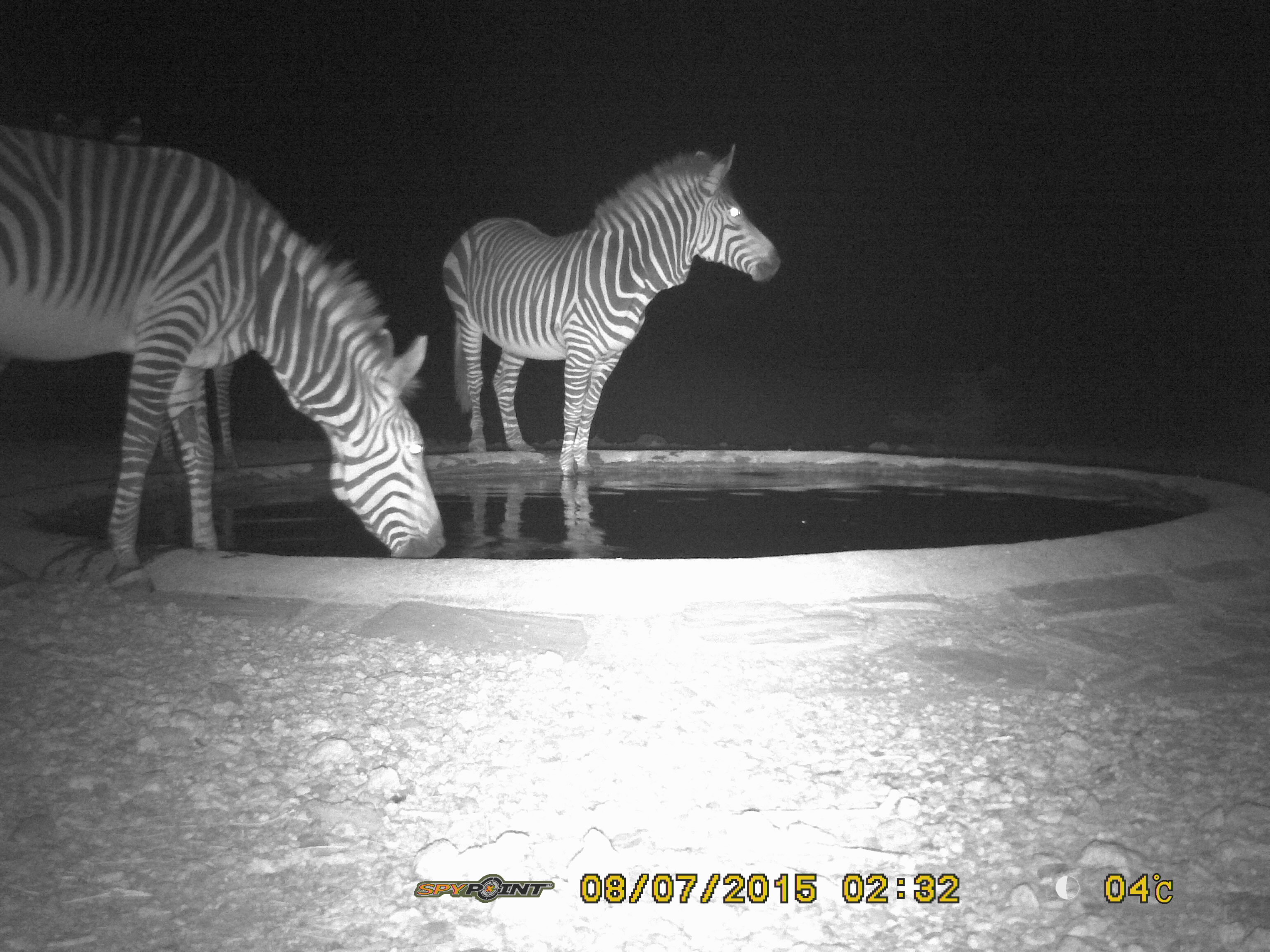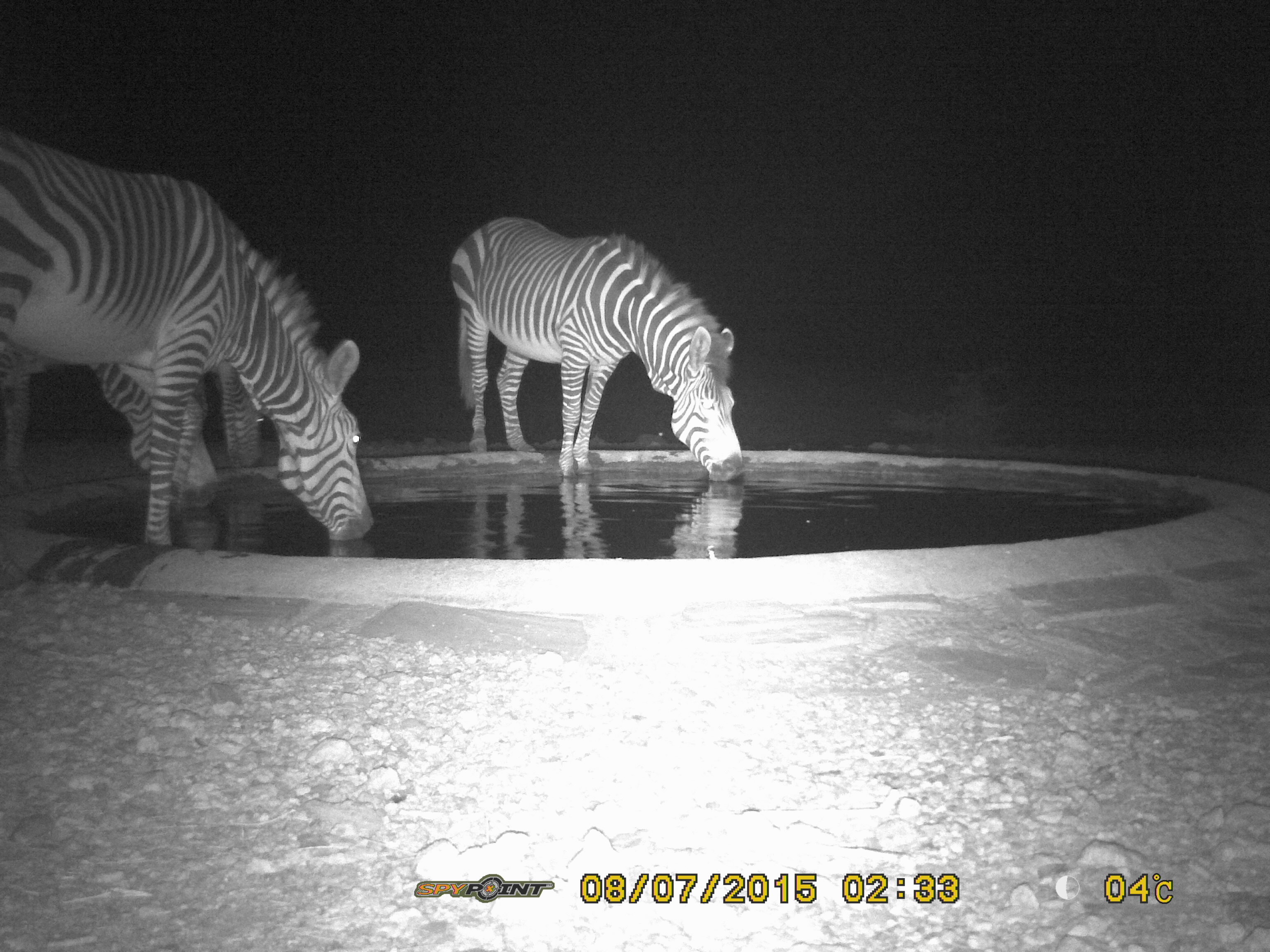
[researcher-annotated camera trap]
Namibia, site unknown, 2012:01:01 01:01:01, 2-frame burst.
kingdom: Animalia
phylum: Chordata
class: Mammalia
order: Perissodactyla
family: Equidae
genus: Equus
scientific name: Equus zebra hartmannae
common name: hartmann's mountain zebra